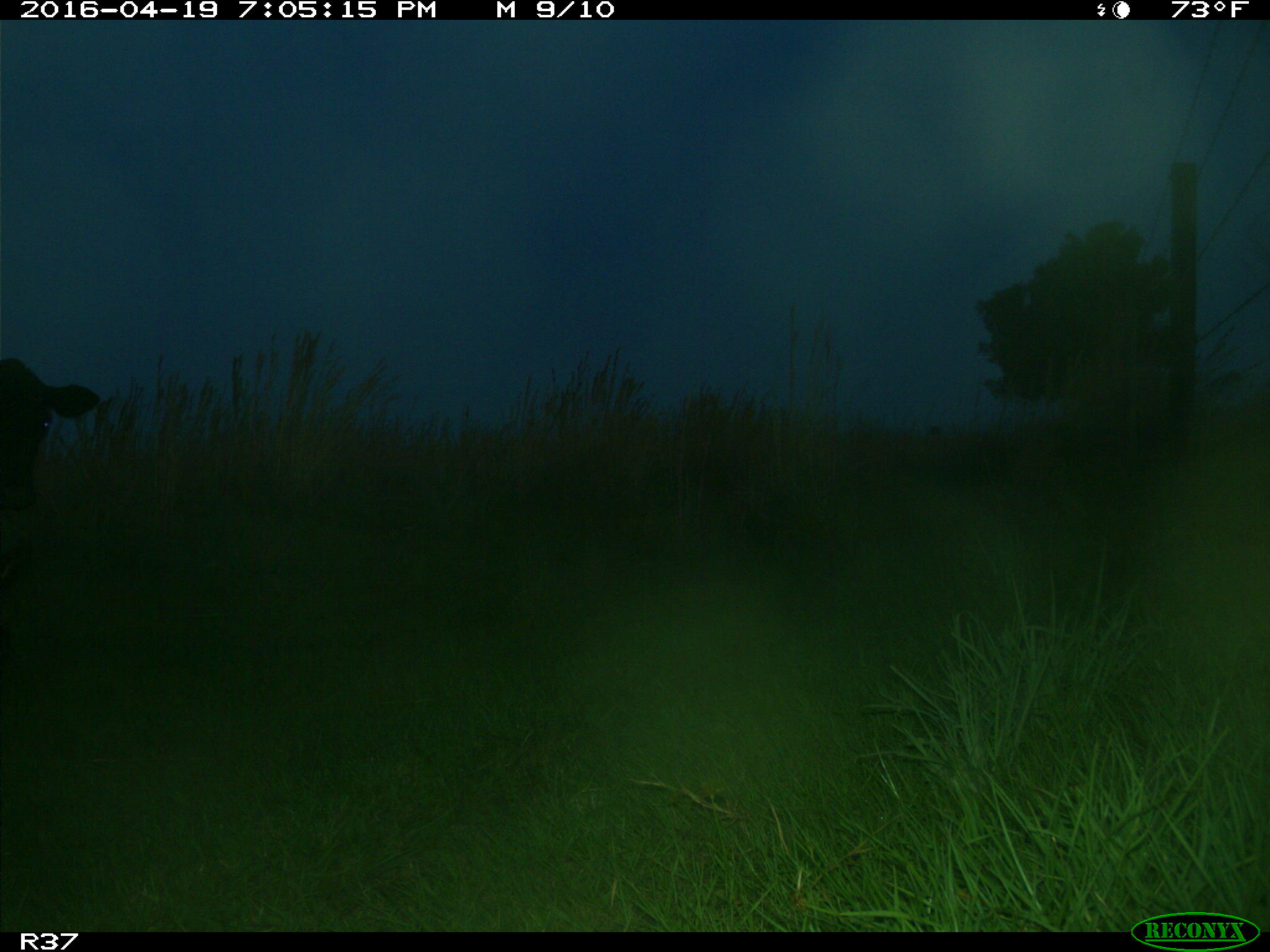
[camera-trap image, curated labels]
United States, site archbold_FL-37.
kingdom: Animalia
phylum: Chordata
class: Mammalia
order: Artiodactyla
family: Bovidae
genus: Bos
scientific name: Bos taurus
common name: domestic cow